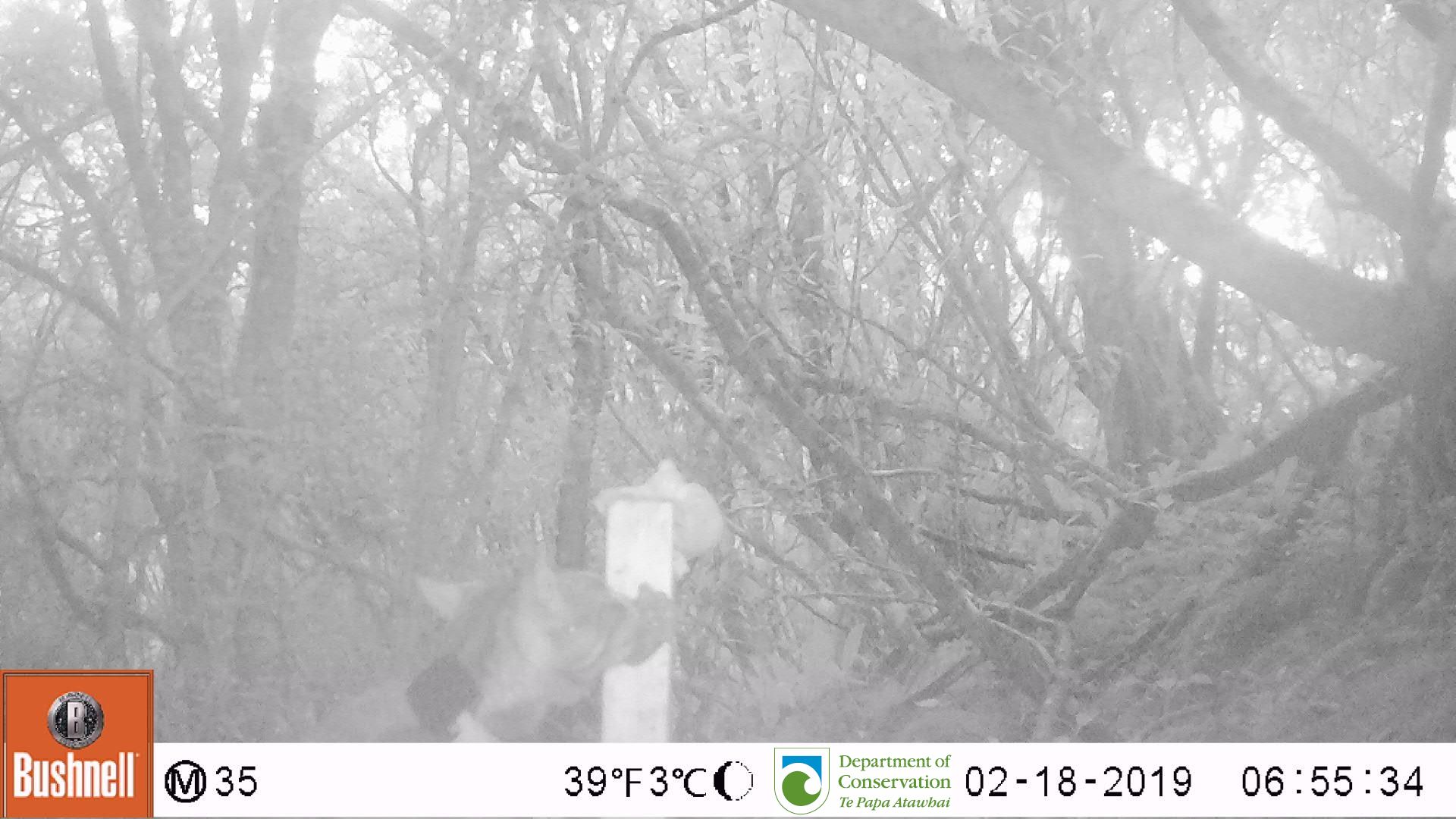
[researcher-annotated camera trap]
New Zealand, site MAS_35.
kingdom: Animalia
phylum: Chordata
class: Mammalia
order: Carnivora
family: Felidae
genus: Felis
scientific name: Felis catus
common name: domestic cat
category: cat